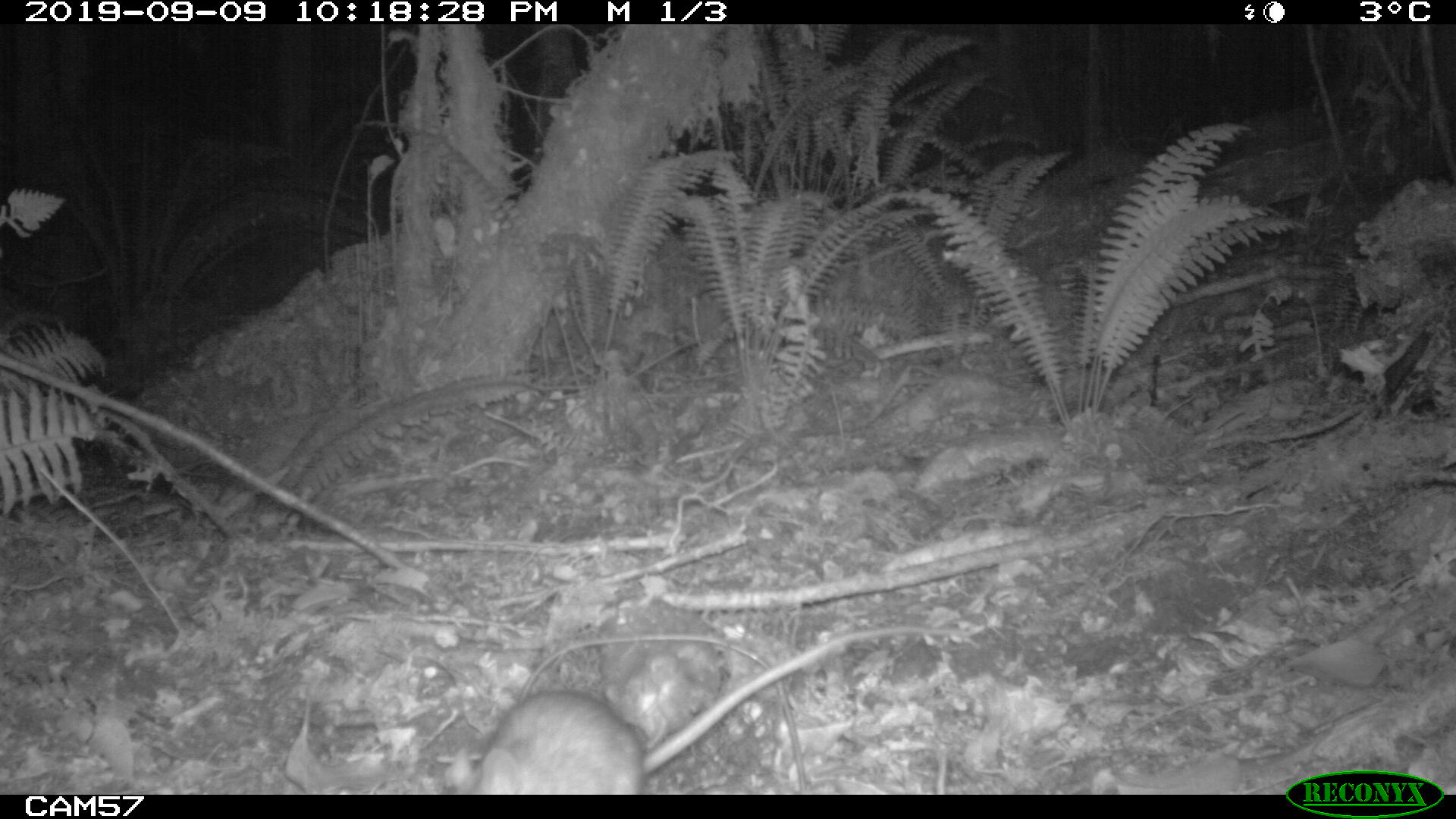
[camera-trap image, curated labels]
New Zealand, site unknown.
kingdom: Animalia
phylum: Chordata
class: Mammalia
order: Rodentia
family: Muridae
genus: Rattus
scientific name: Rattus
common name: rat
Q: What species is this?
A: Rat (Rattus).